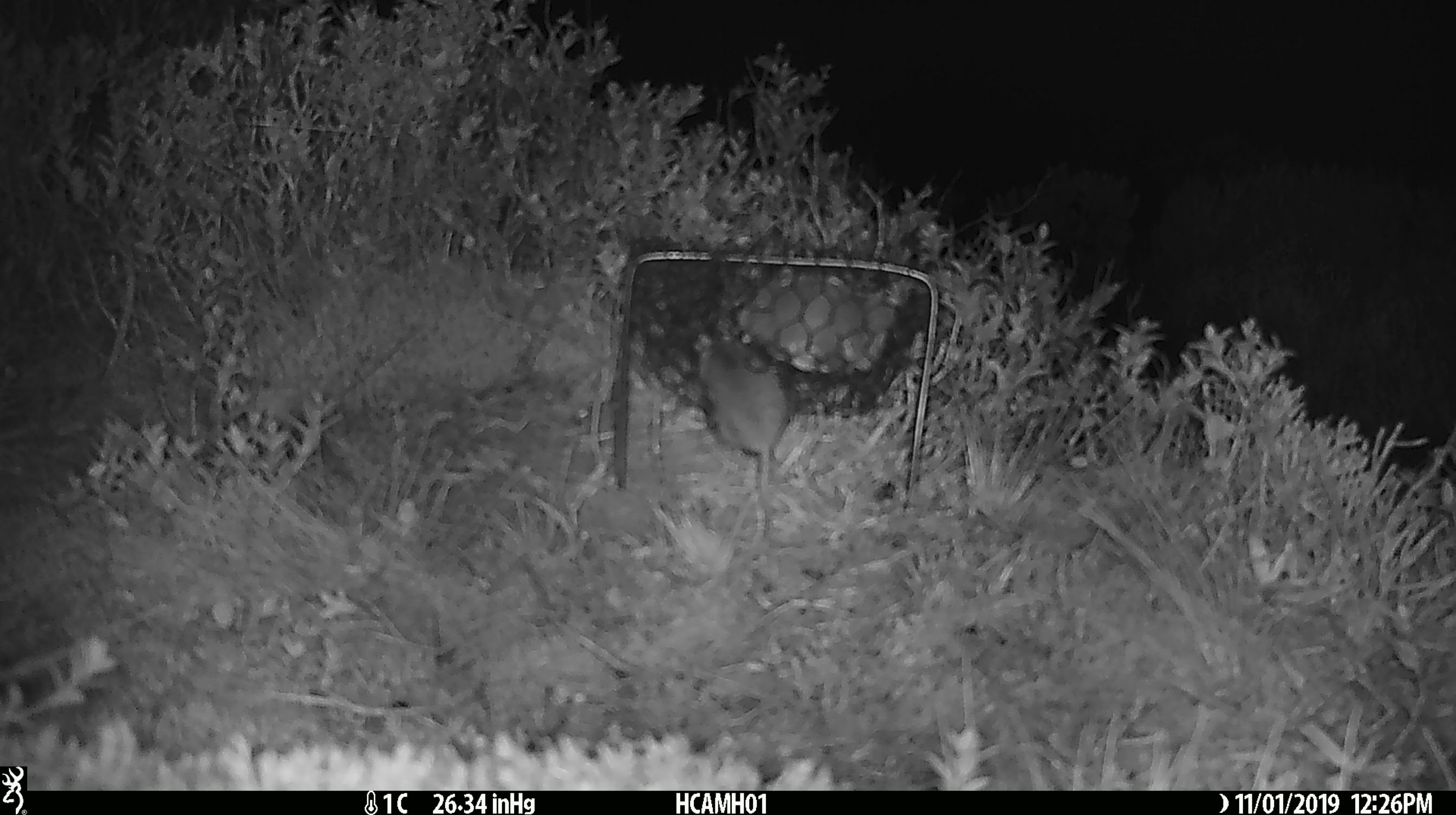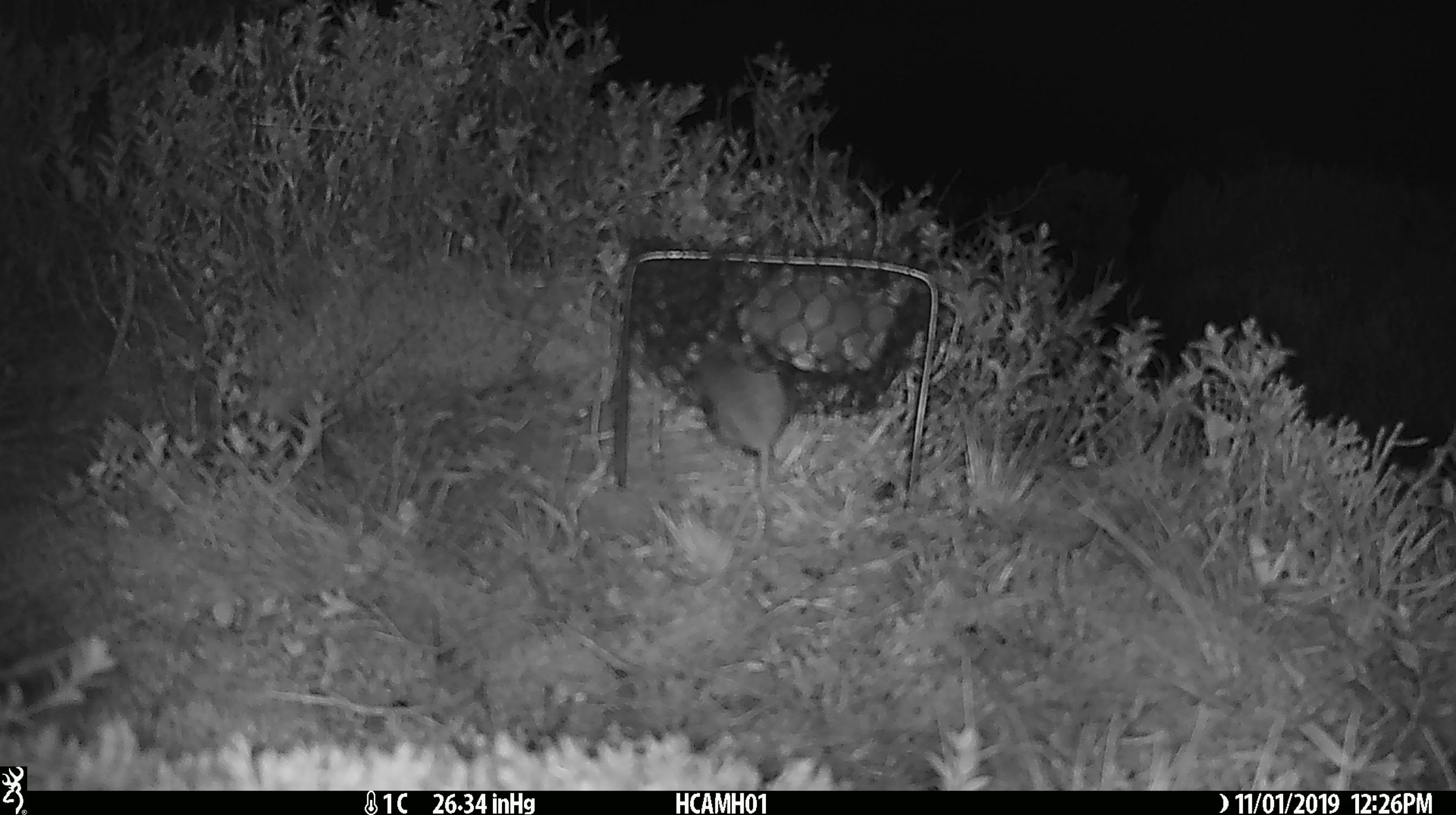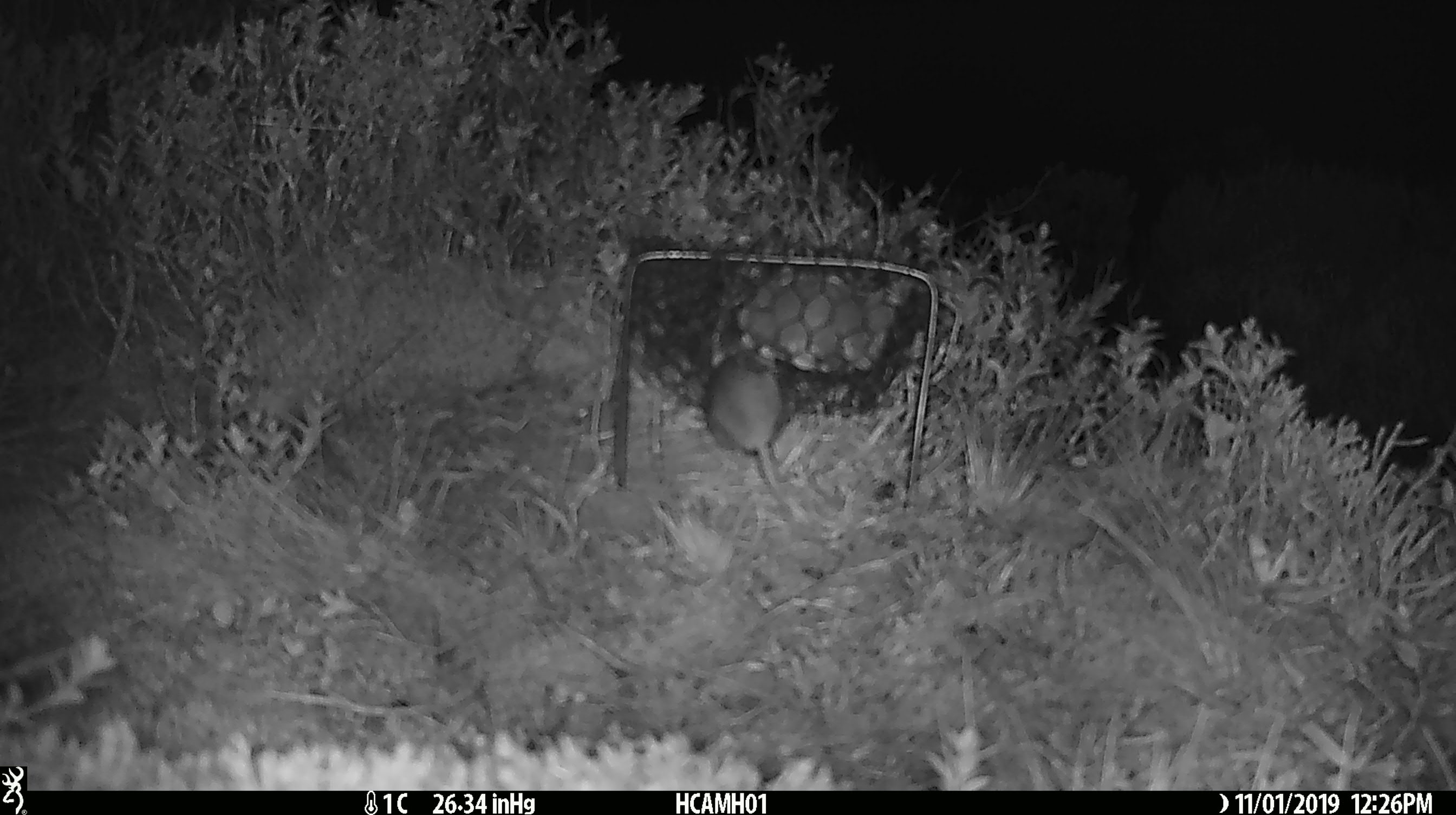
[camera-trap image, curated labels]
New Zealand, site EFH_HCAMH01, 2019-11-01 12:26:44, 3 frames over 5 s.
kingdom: Animalia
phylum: Chordata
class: Mammalia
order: Rodentia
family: Muridae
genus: Mus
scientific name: Mus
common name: mouse